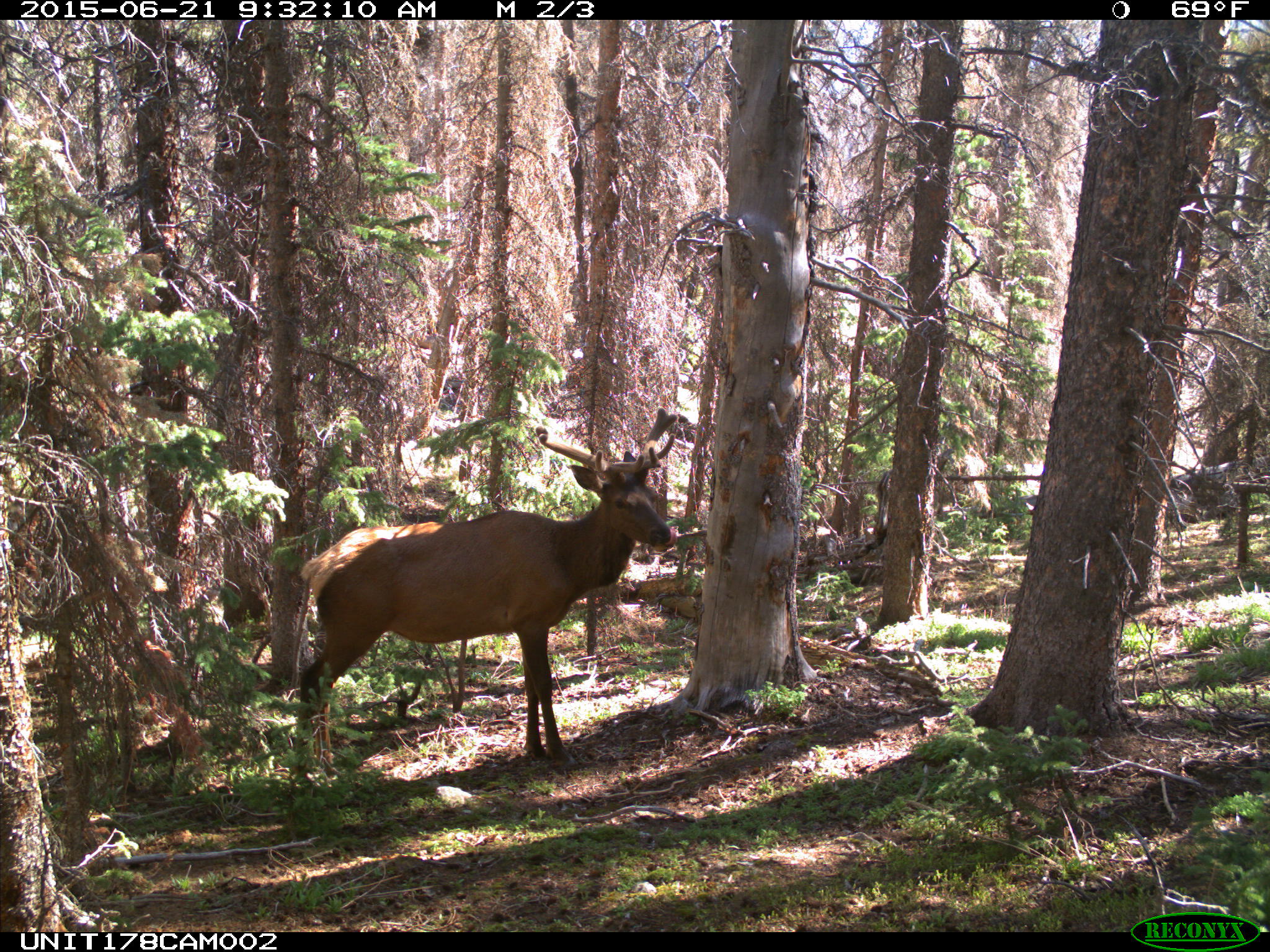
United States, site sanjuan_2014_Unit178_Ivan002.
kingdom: Animalia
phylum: Chordata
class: Mammalia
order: Artiodactyla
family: Cervidae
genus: Cervus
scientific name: Cervus elaphus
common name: red deer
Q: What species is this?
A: Cervus elaphus (red deer).